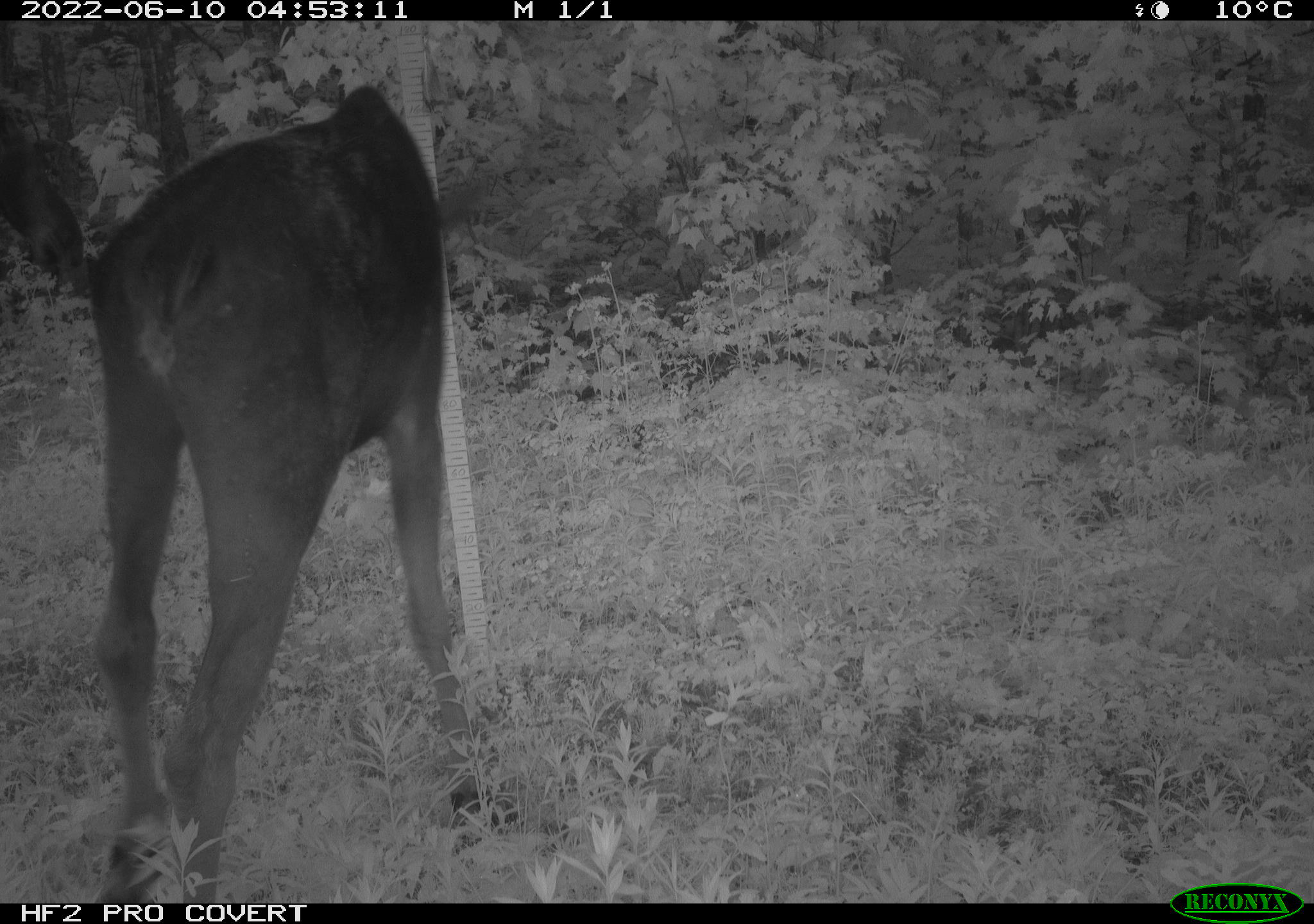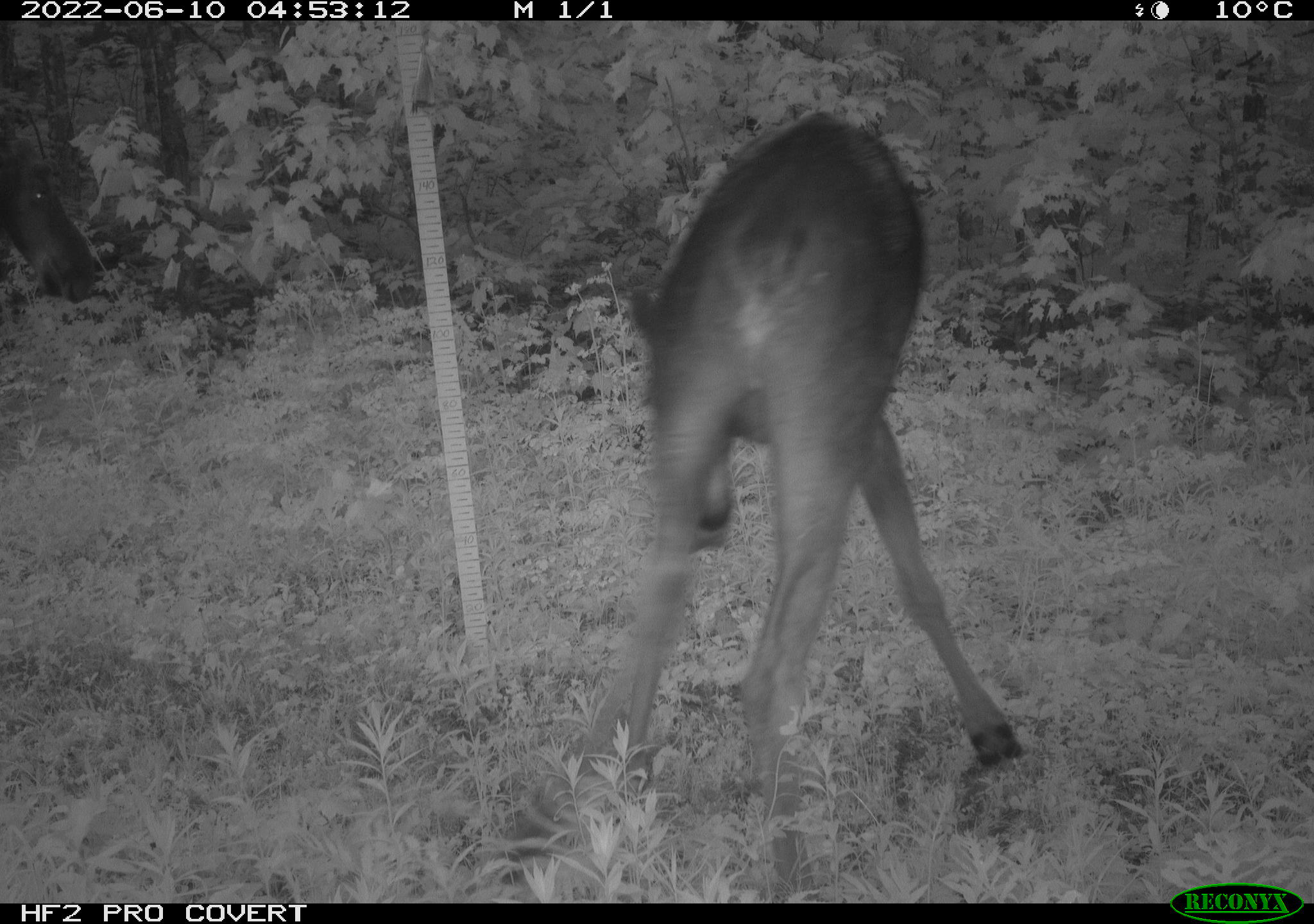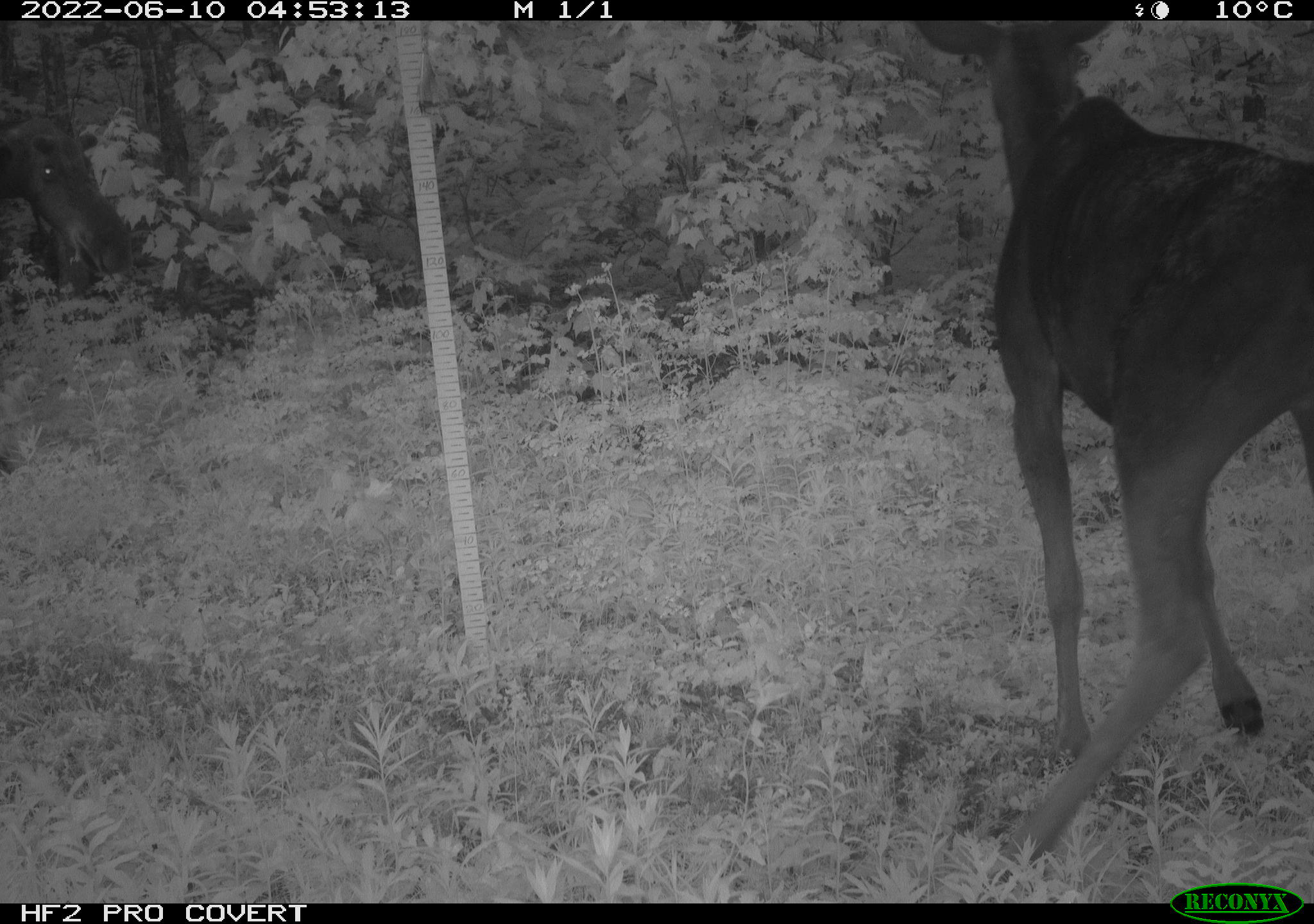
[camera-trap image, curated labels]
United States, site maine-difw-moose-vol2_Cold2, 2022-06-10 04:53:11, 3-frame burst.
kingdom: Animalia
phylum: Chordata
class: Mammalia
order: Artiodactyla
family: Cervidae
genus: Alces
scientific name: Alces alces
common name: moose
Moose (Alces alces).